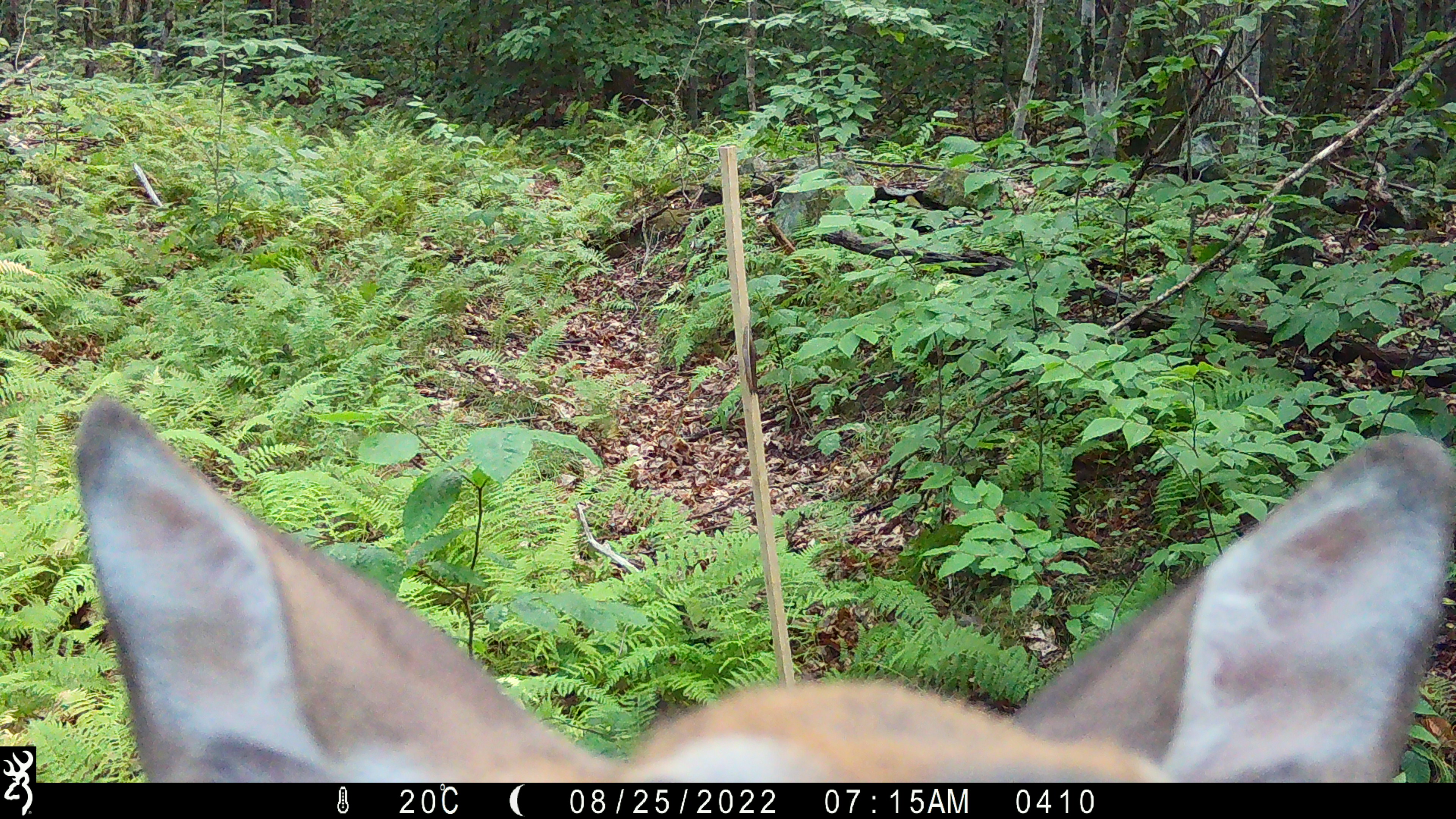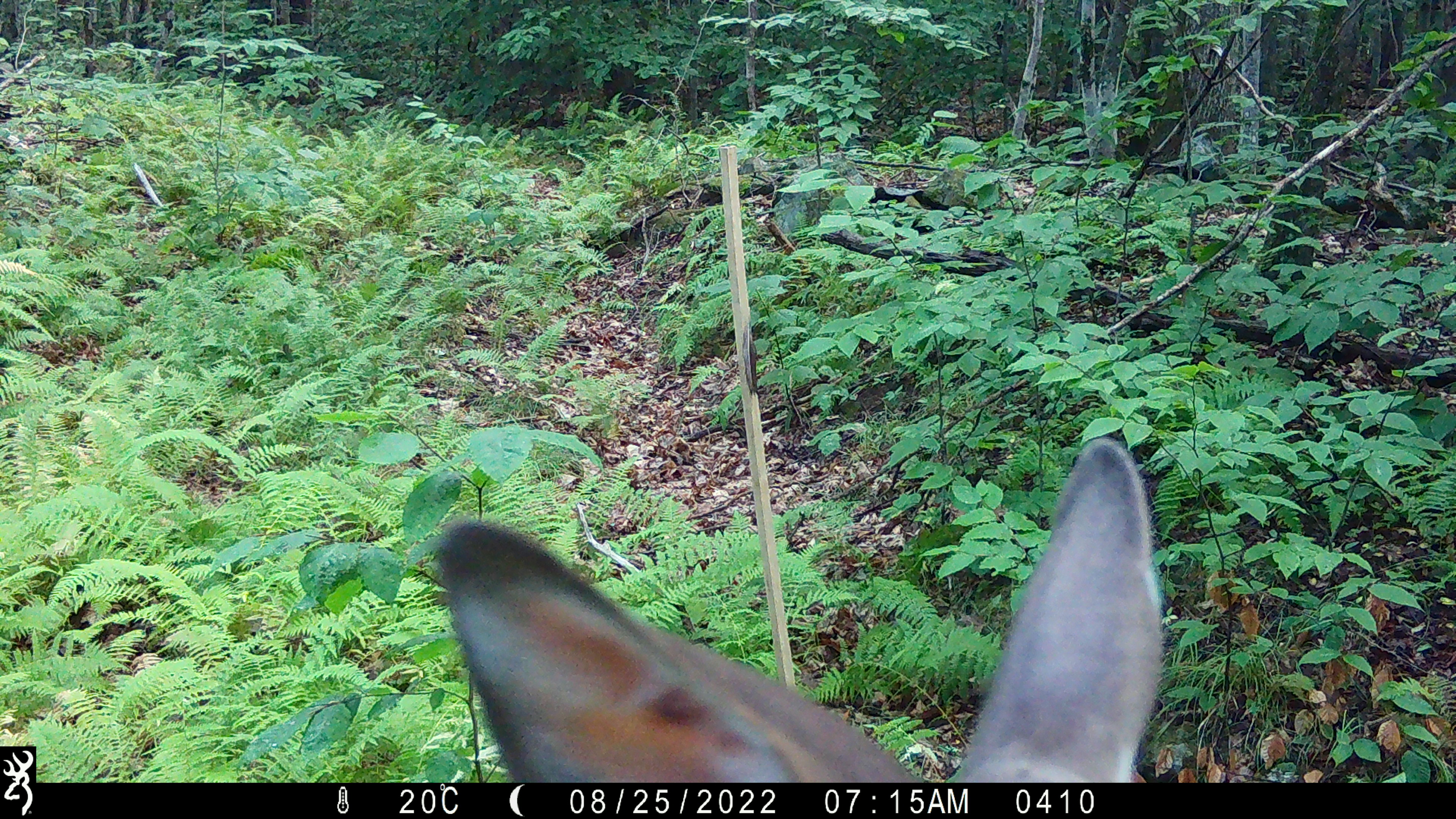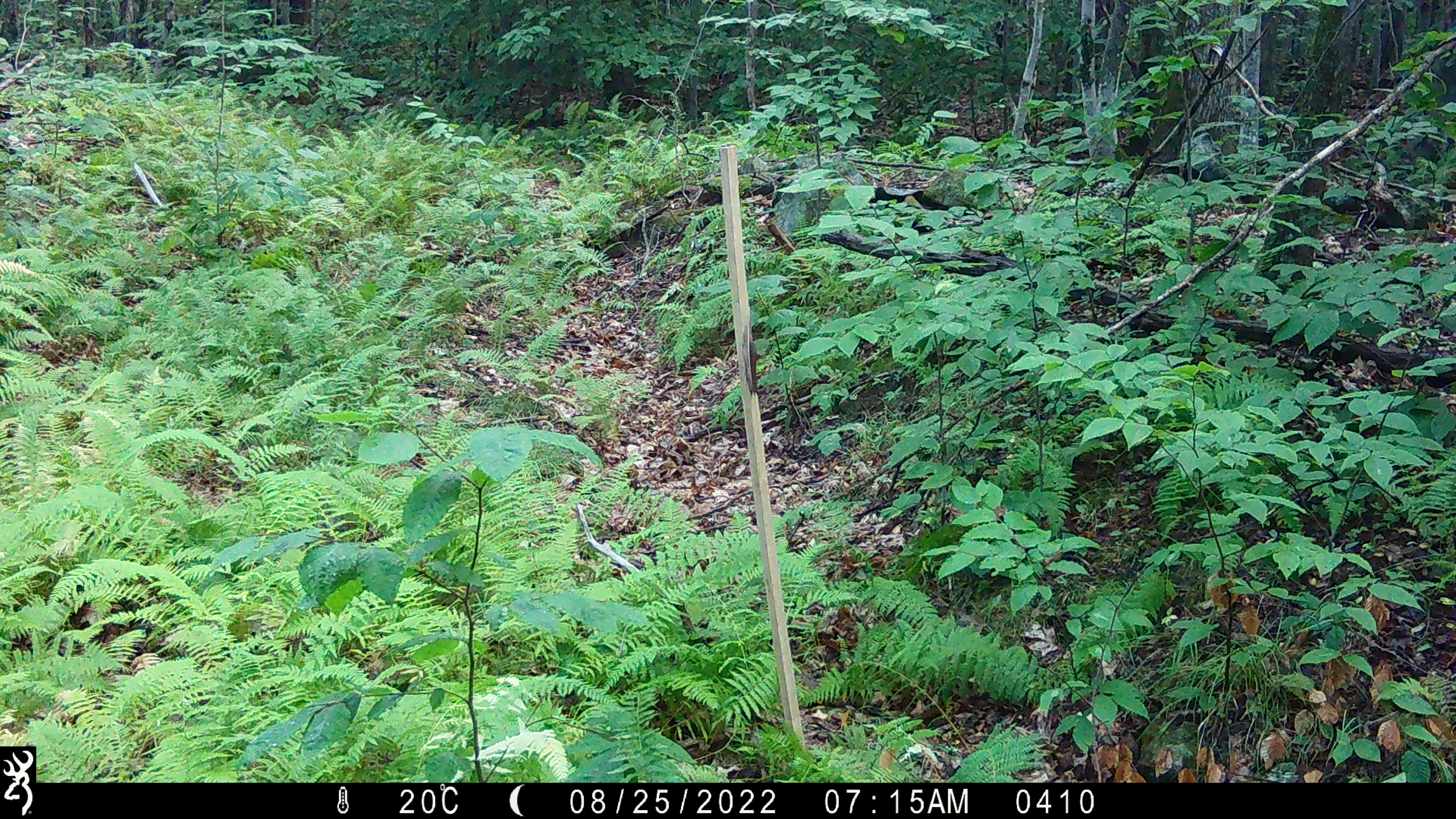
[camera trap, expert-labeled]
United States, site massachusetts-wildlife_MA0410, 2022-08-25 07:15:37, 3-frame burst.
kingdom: Animalia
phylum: Chordata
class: Mammalia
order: Artiodactyla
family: Cervidae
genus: Odocoileus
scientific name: Odocoileus virginianus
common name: white-tailed deer